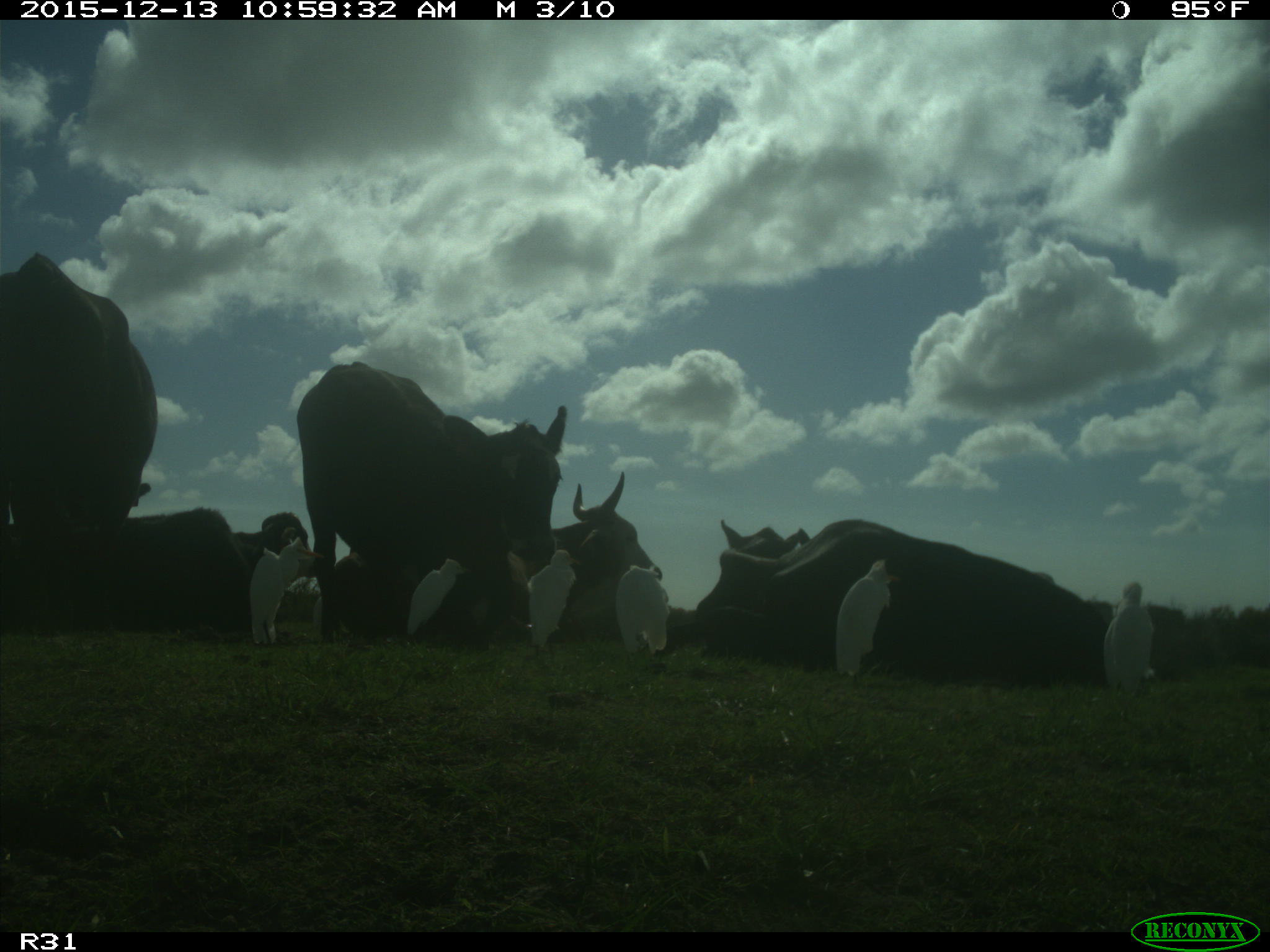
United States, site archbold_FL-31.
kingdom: Animalia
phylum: Chordata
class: Mammalia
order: Artiodactyla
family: Bovidae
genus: Bos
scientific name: Bos taurus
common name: domestic cow